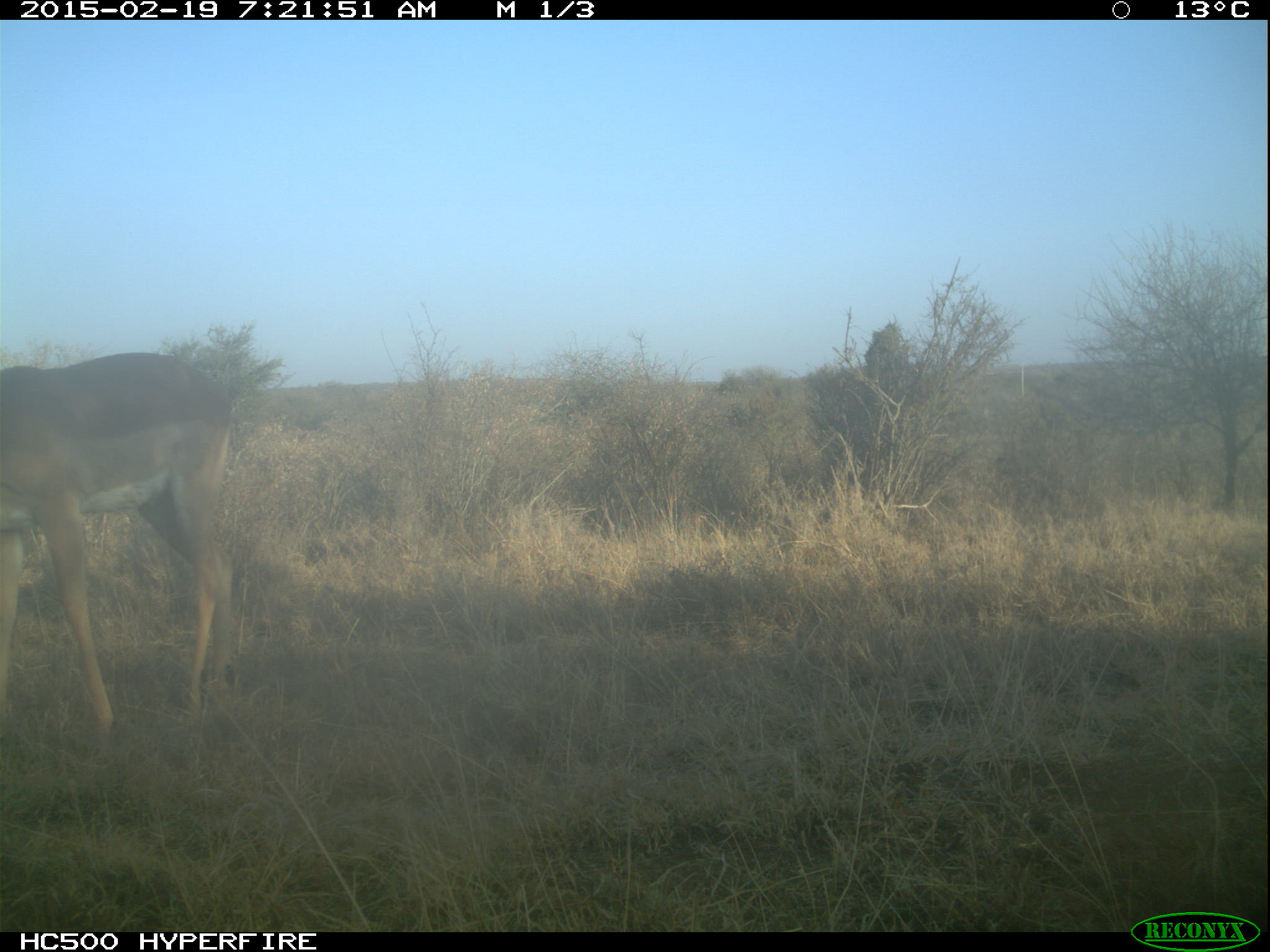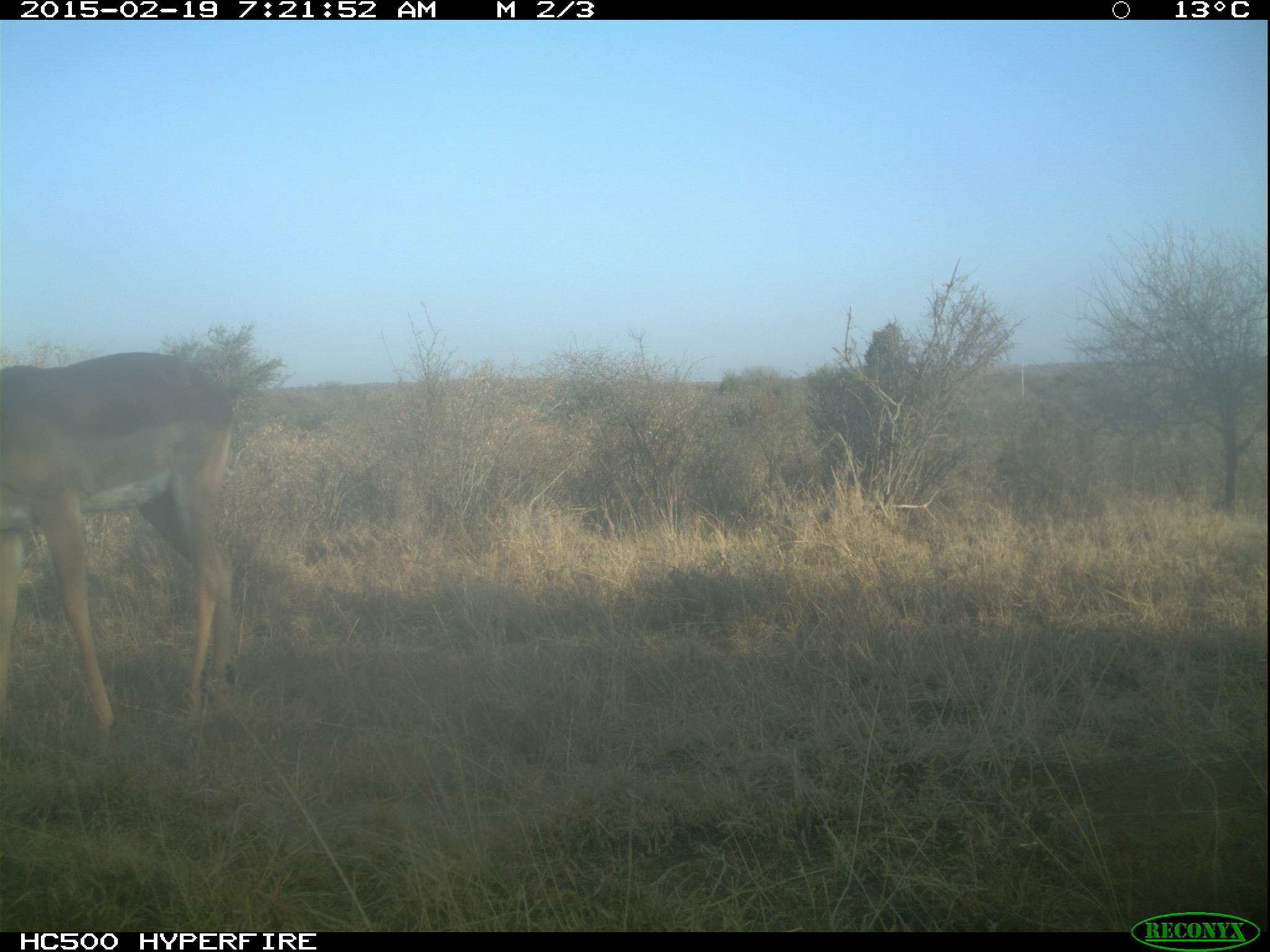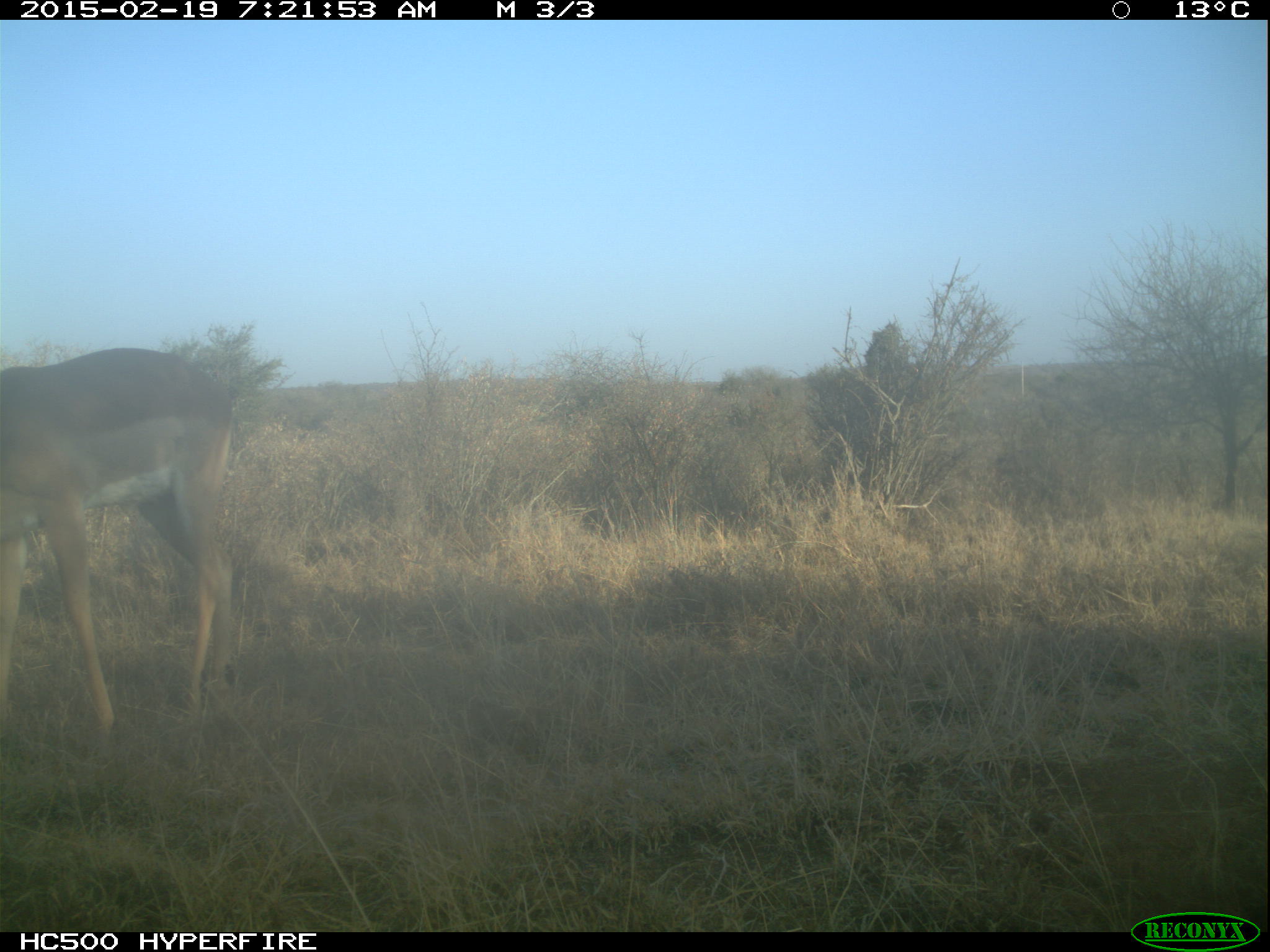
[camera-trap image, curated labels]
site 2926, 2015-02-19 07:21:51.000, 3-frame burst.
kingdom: Animalia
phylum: Chordata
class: Mammalia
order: Artiodactyla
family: Bovidae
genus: Aepyceros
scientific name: Aepyceros melampus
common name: impala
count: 1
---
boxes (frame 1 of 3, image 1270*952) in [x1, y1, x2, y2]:
aepyceros melampus: [0, 346, 238, 755]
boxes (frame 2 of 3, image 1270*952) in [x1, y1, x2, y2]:
aepyceros melampus: [0, 350, 238, 771]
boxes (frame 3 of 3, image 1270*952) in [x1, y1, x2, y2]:
aepyceros melampus: [0, 346, 233, 744]